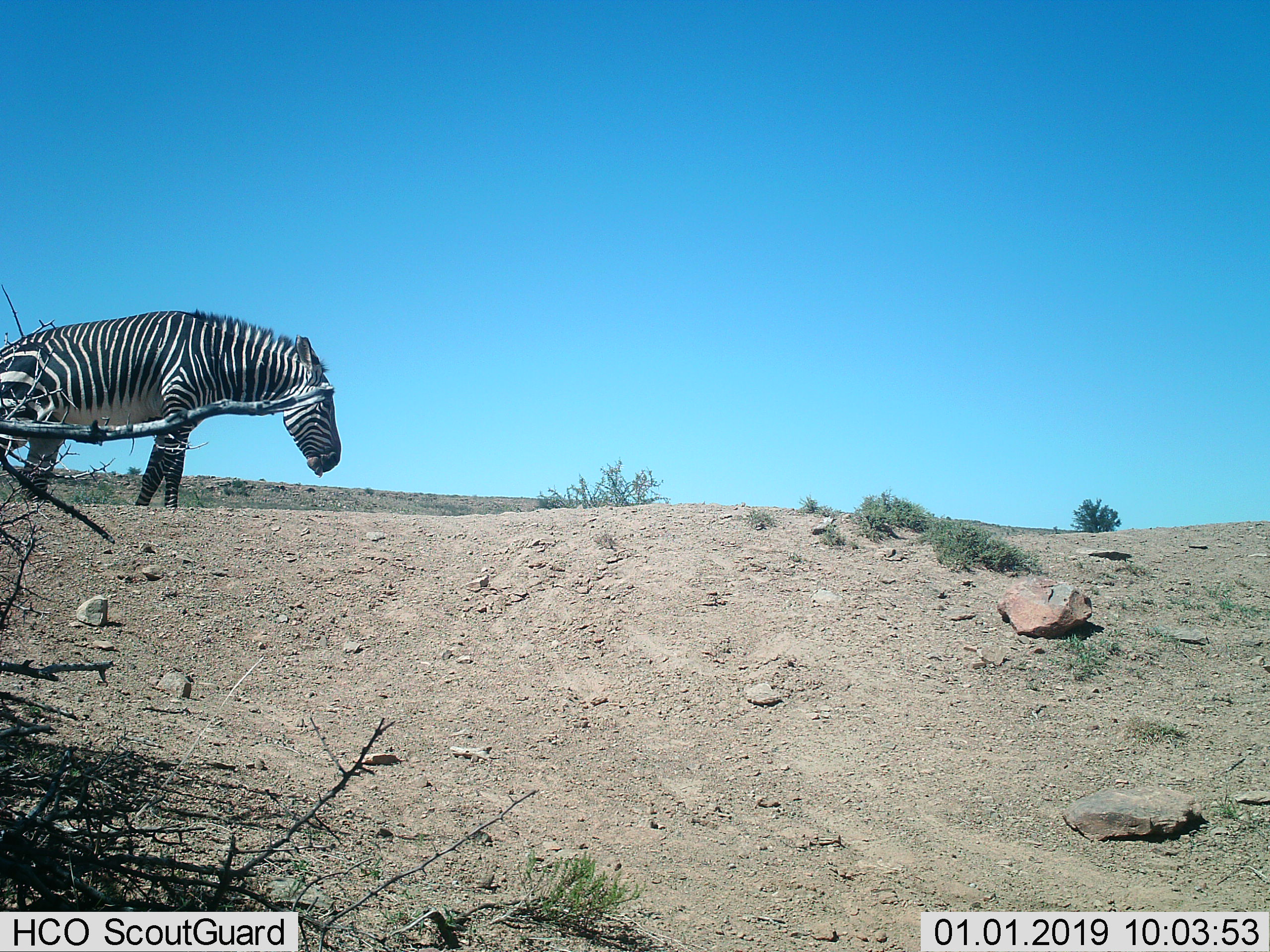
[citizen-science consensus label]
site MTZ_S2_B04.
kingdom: Animalia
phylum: Chordata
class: Mammalia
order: Perissodactyla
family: Equidae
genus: Equus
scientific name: Equus zebra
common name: mountain zebra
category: zebramountain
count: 1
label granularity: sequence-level